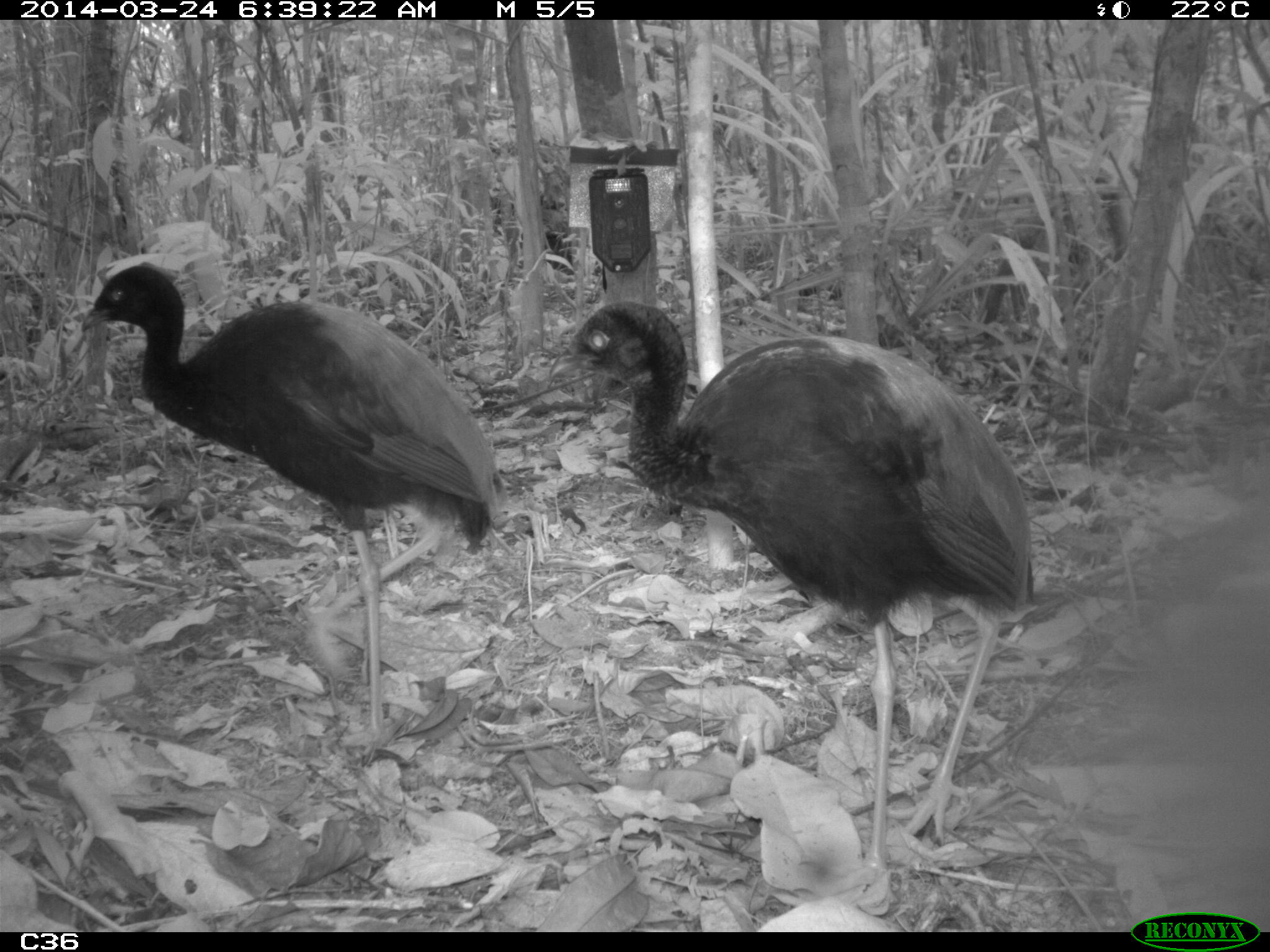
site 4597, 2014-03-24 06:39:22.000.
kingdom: Animalia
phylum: Chordata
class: Aves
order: Gruiformes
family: Psophiidae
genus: Psophia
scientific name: Psophia crepitans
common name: gray-winged trumpeter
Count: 9.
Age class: adult.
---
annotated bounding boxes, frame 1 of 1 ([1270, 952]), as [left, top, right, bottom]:
psophia crepitans: [541, 298, 1038, 910]; [79, 260, 510, 765]